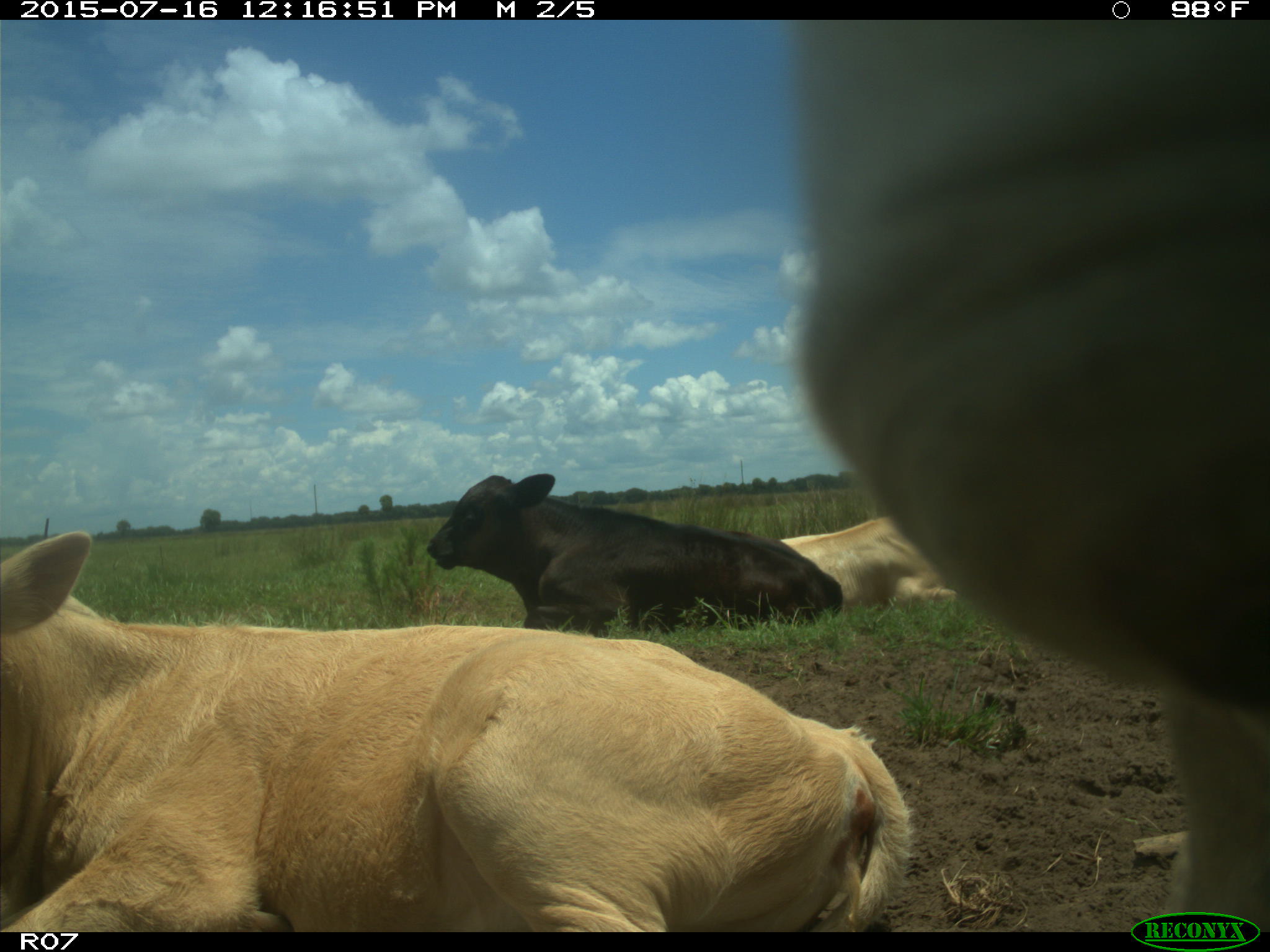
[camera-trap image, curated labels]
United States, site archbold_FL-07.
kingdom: Animalia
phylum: Chordata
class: Mammalia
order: Artiodactyla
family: Bovidae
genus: Bos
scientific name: Bos taurus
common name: domestic cow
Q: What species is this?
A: Bos taurus (domestic cow).